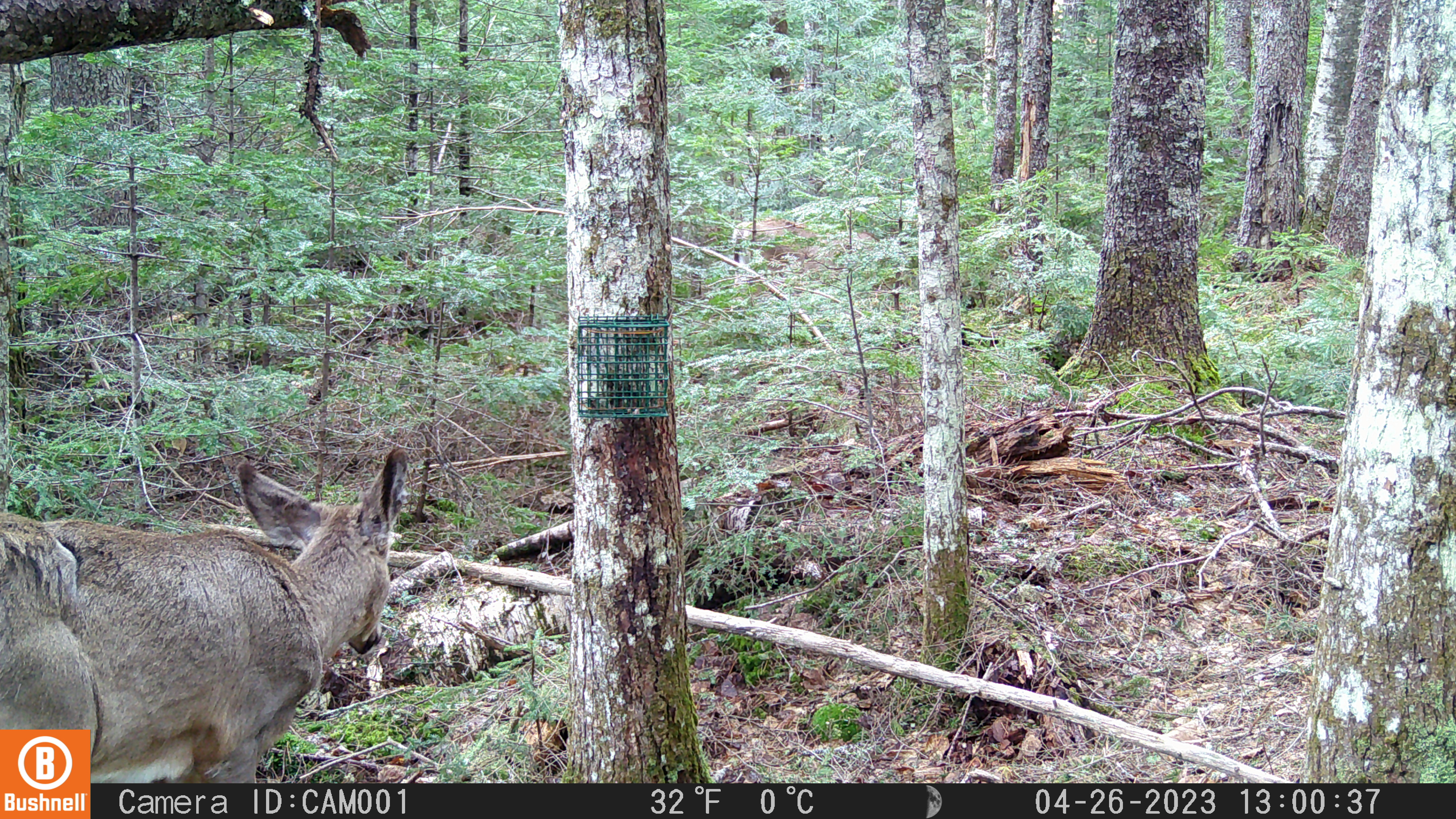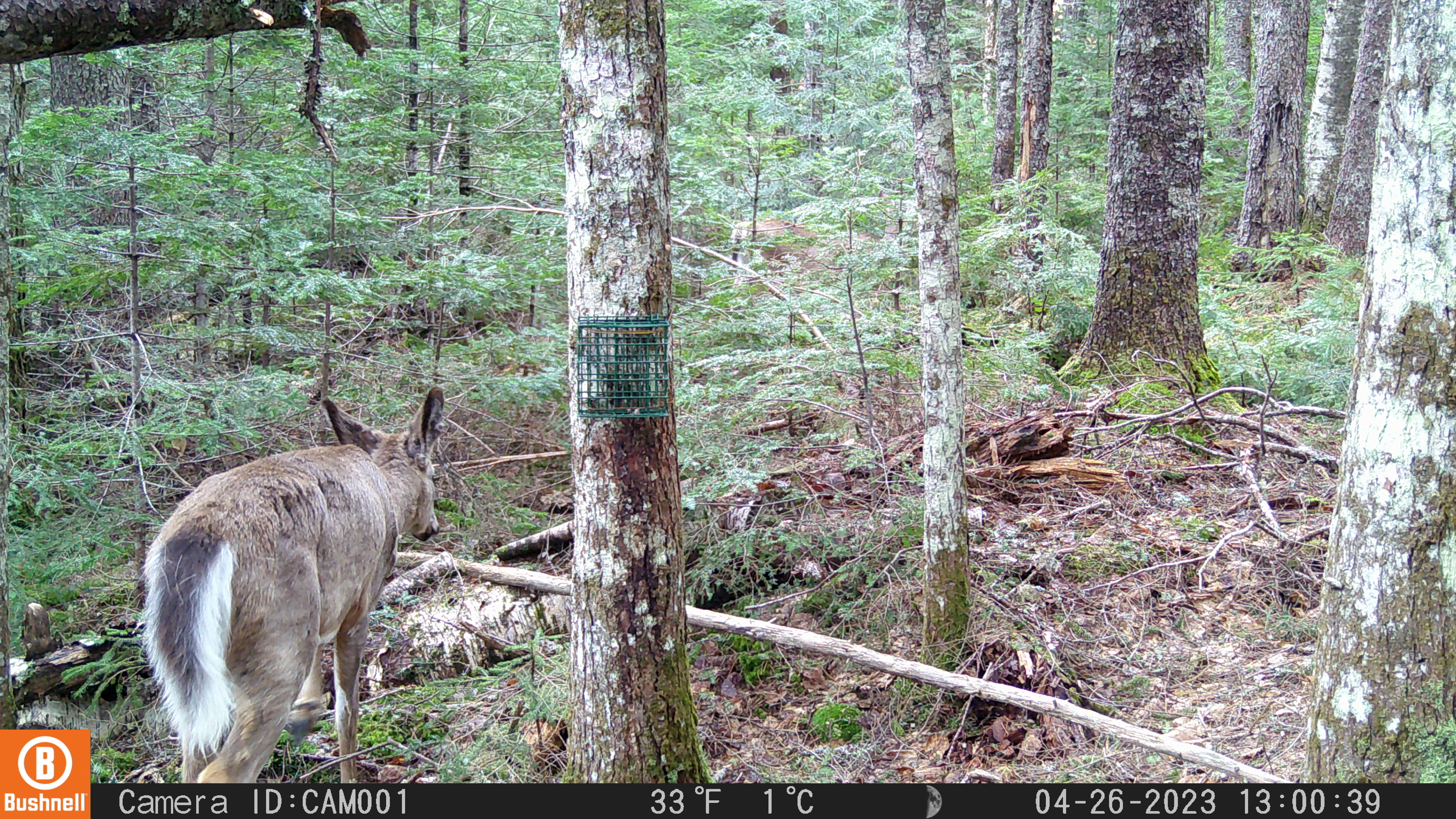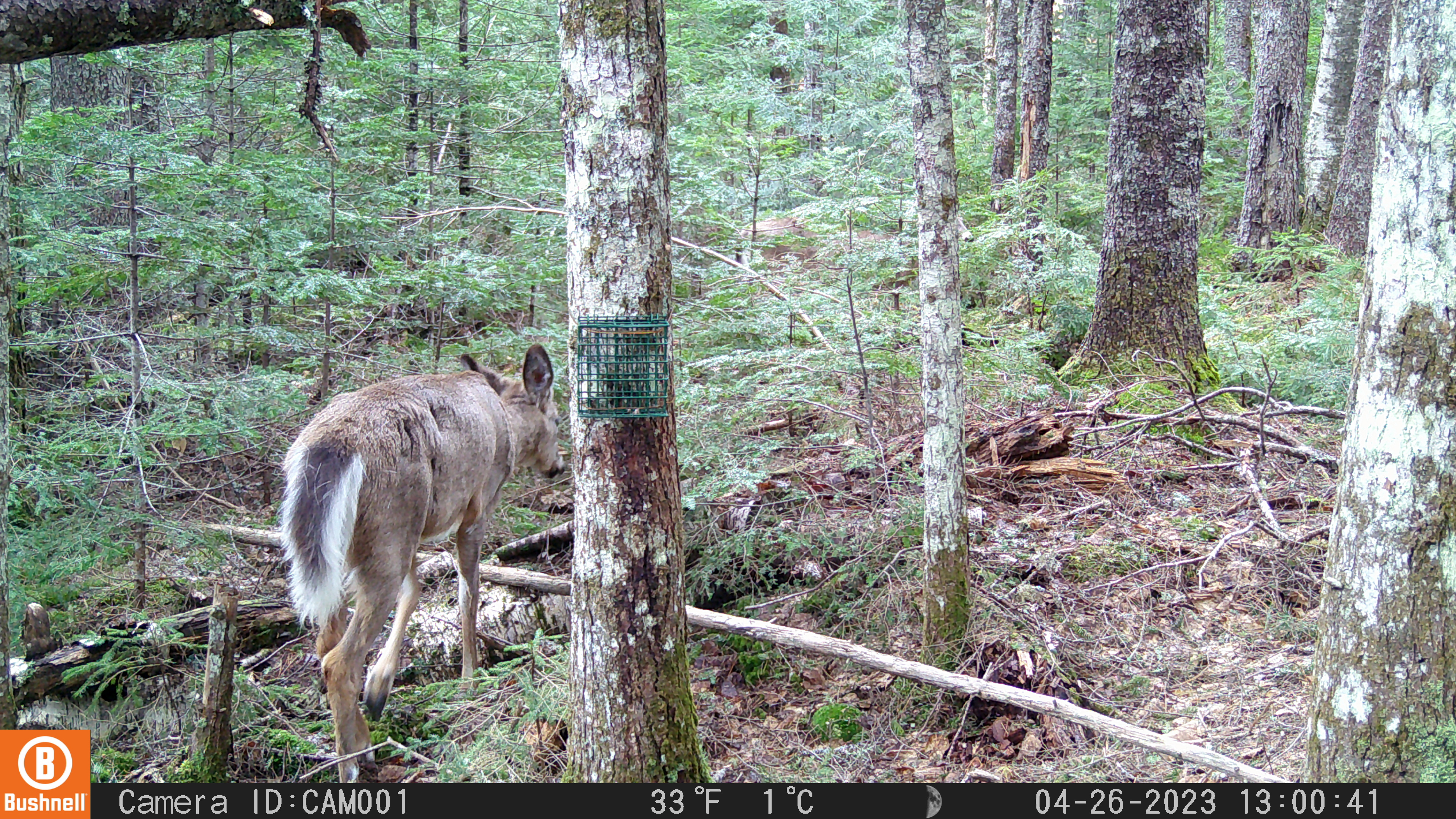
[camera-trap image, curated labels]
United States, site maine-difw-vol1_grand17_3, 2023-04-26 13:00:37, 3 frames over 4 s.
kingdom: Animalia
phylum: Chordata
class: Mammalia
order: Artiodactyla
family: Cervidae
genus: Odocoileus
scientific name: Odocoileus virginianus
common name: white-tailed deer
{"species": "white-tailed deer (Odocoileus virginianus)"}